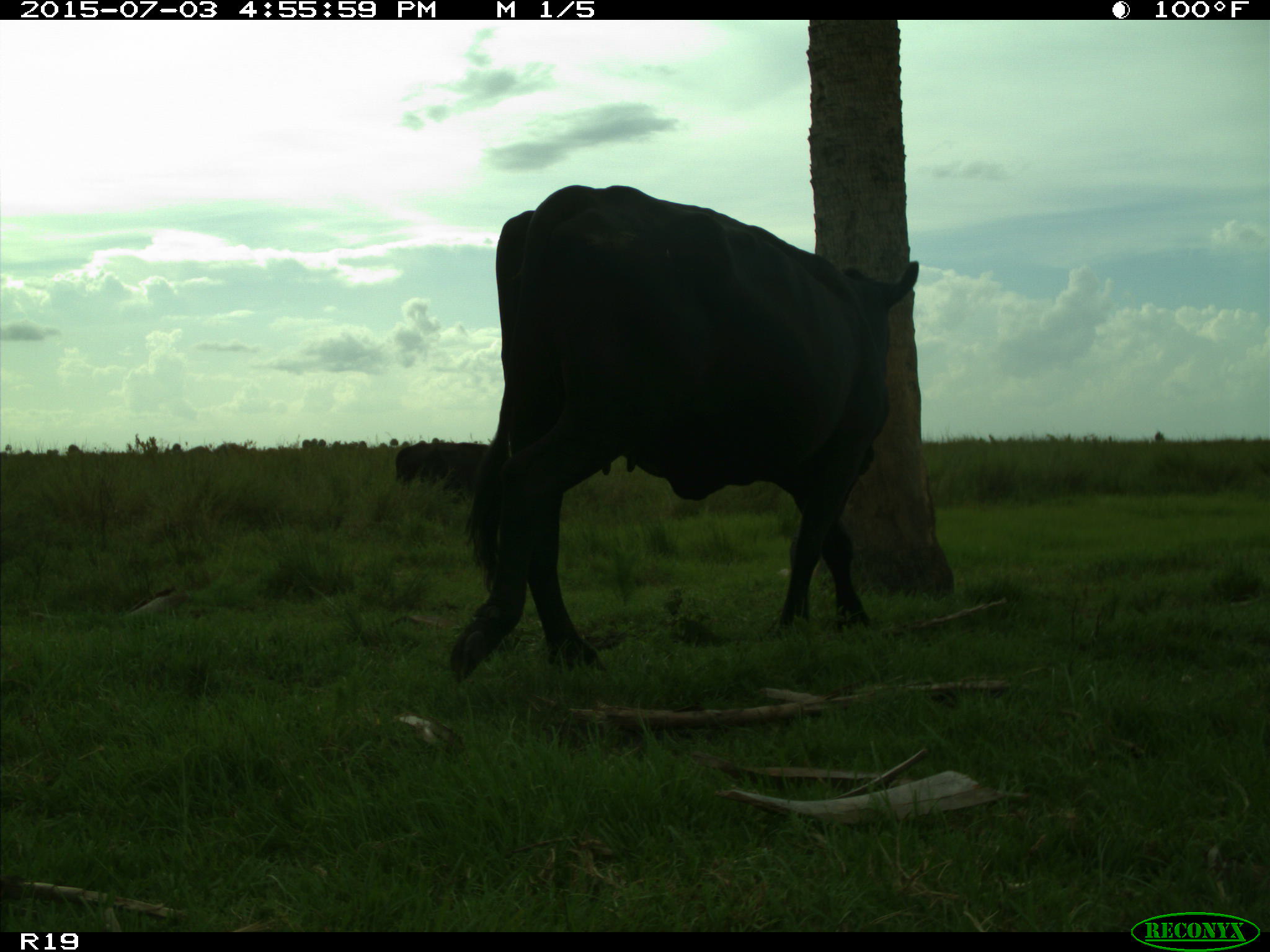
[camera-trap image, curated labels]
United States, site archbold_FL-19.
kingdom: Animalia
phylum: Chordata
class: Mammalia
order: Artiodactyla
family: Bovidae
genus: Bos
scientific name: Bos taurus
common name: domestic cow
Bos taurus (domestic cow).